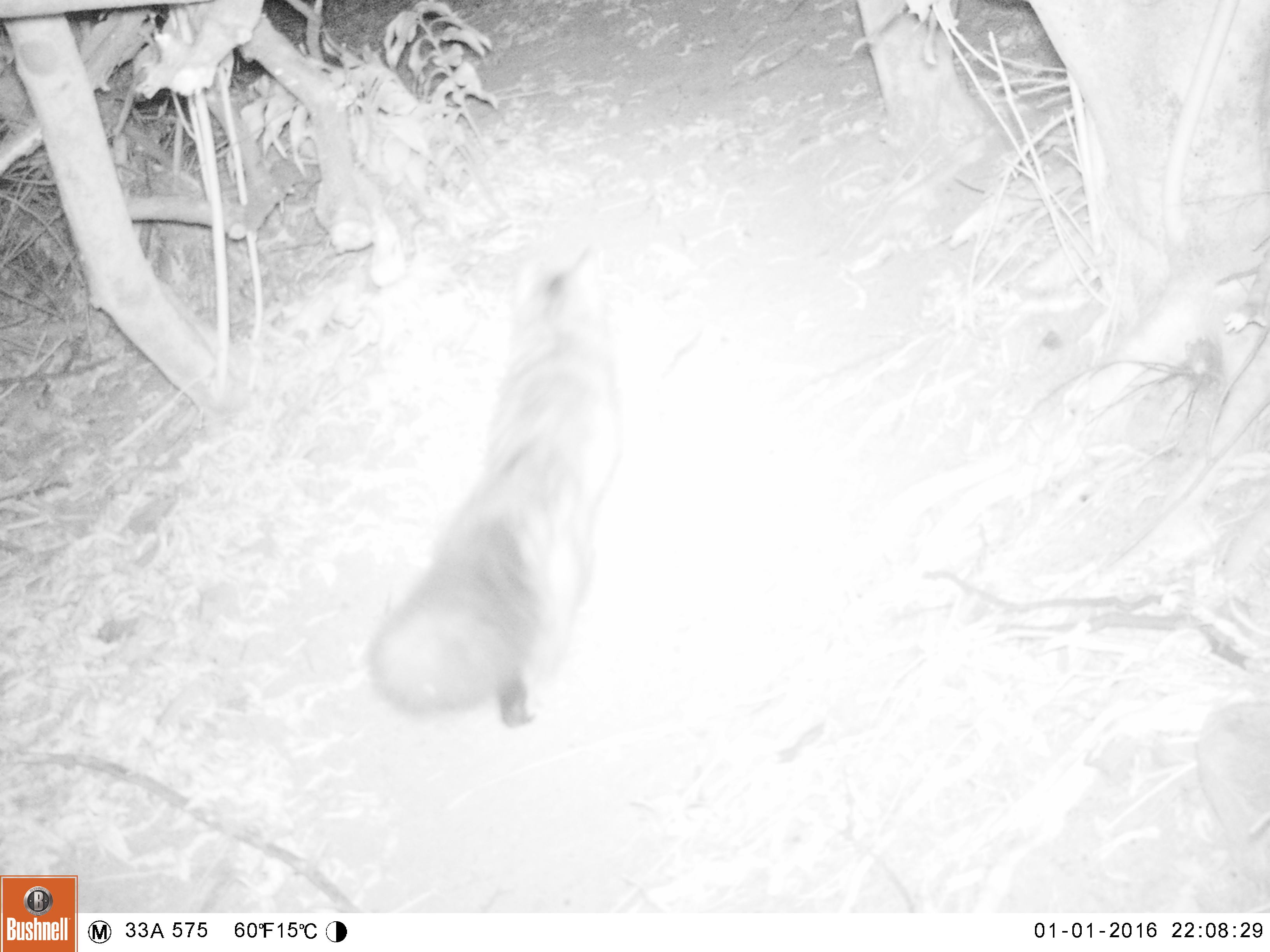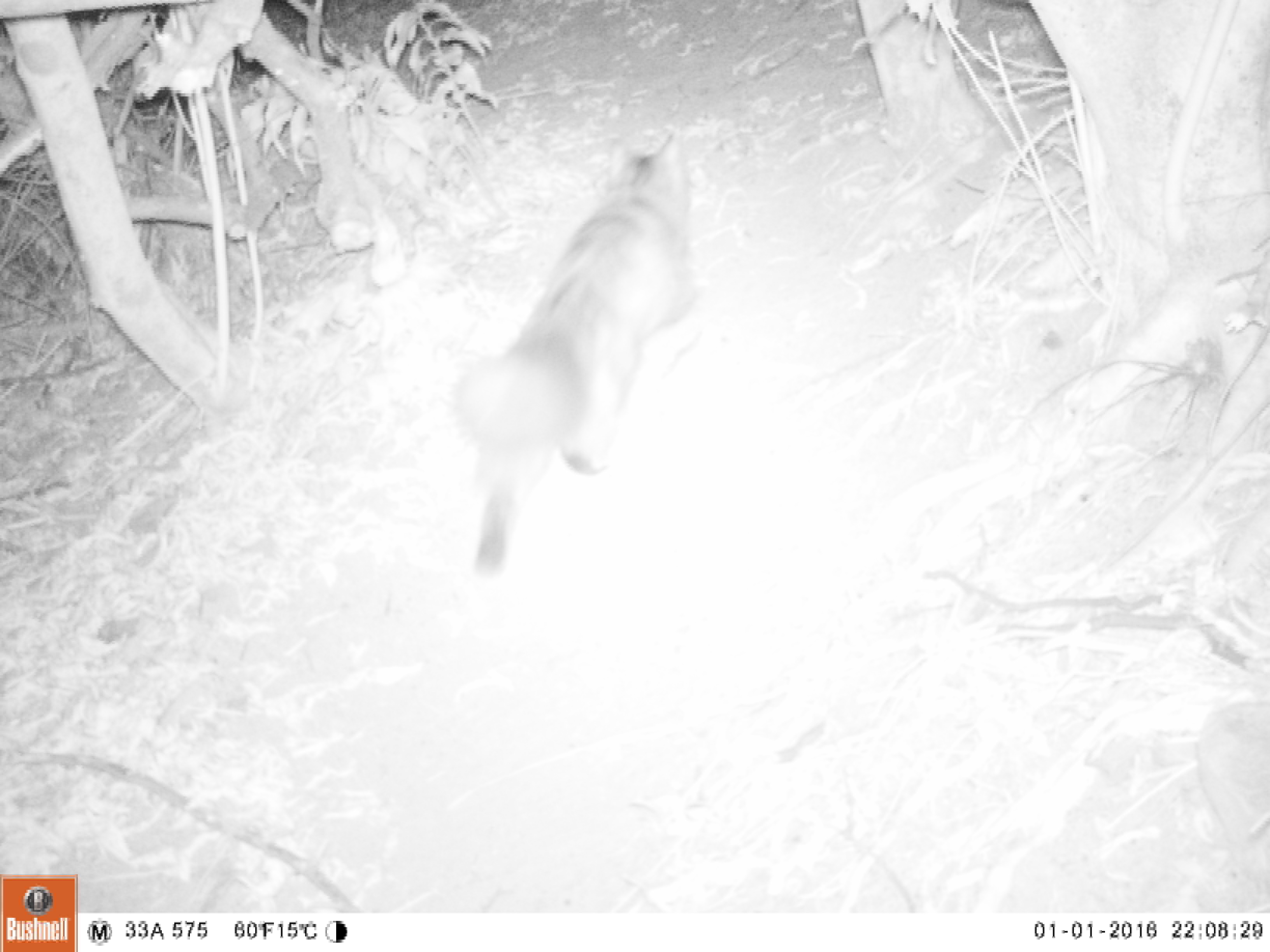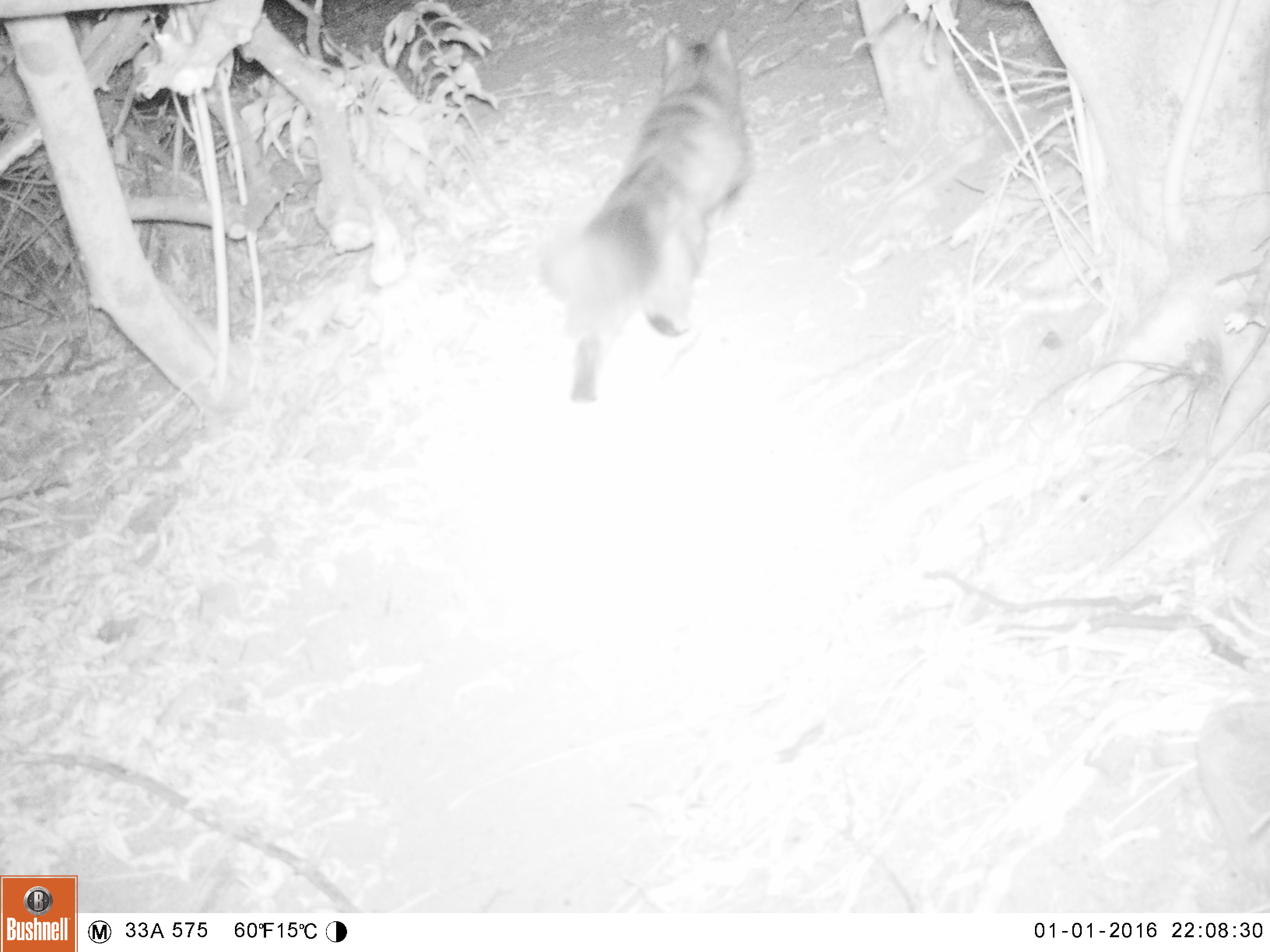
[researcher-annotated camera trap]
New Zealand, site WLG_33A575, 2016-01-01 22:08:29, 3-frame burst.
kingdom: Animalia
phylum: Chordata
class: Mammalia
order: Carnivora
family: Felidae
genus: Felis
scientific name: Felis catus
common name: domestic cat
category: cat